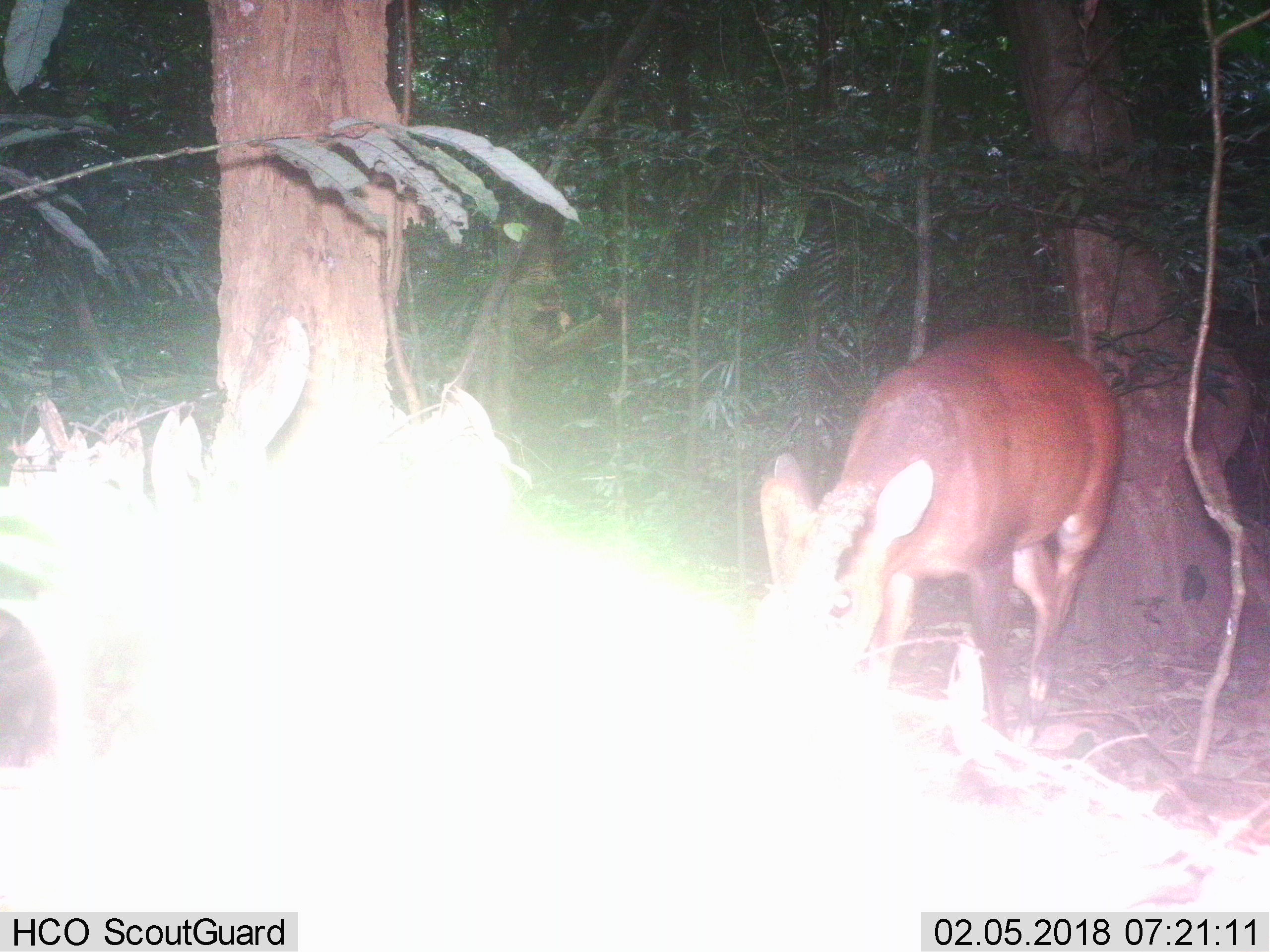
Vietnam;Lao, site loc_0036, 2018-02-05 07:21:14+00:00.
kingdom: Animalia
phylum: Chordata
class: Mammalia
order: Artiodactyla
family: Cervidae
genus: Muntiacus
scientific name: Muntiacus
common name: muntjacs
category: unidentified muntjac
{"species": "unidentified muntjac (muntjacs) (Muntiacus)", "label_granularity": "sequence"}